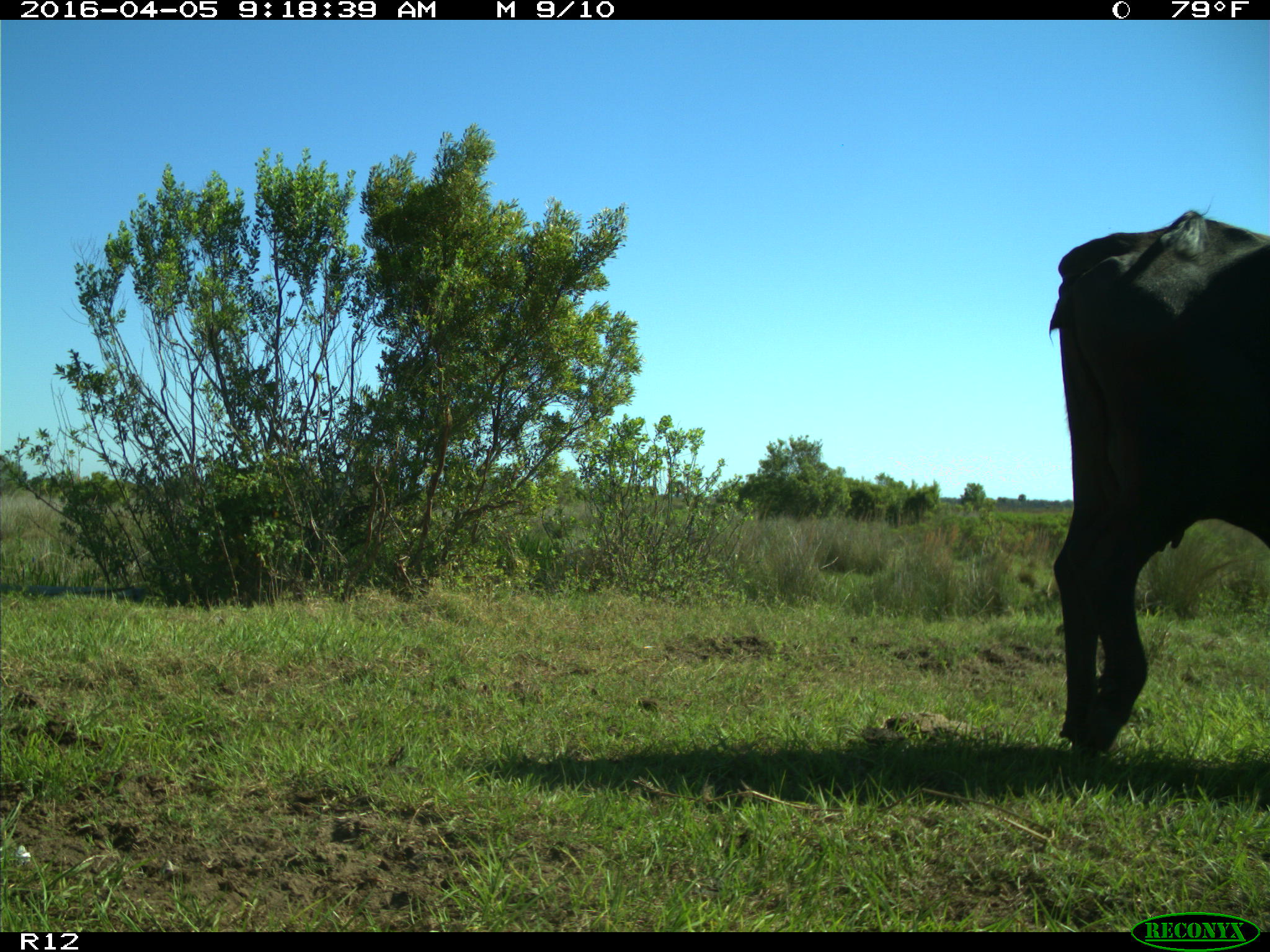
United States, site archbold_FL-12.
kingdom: Animalia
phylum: Chordata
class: Mammalia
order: Artiodactyla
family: Bovidae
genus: Bos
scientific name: Bos taurus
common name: domestic cow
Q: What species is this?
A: Bos taurus (domestic cow).